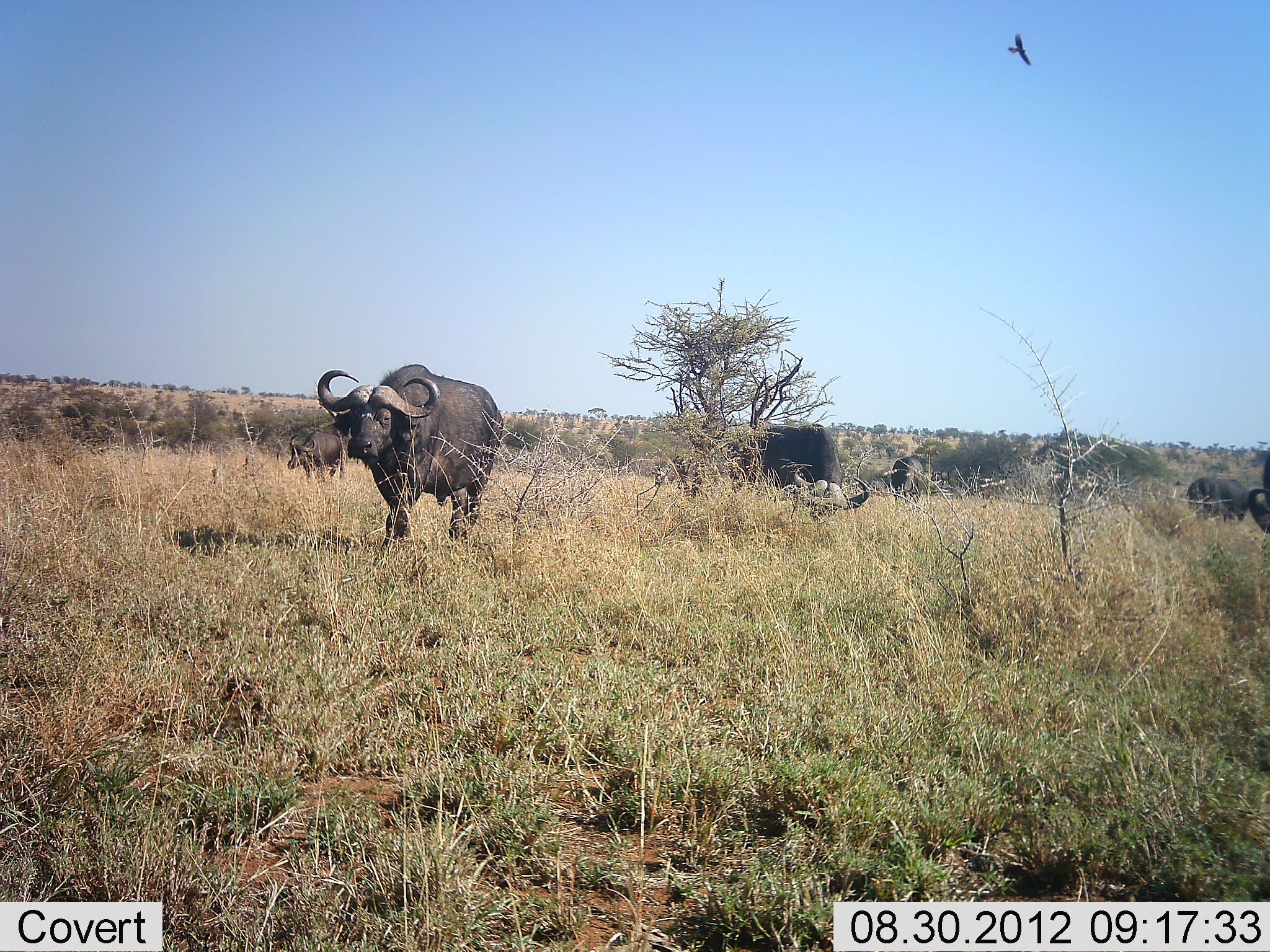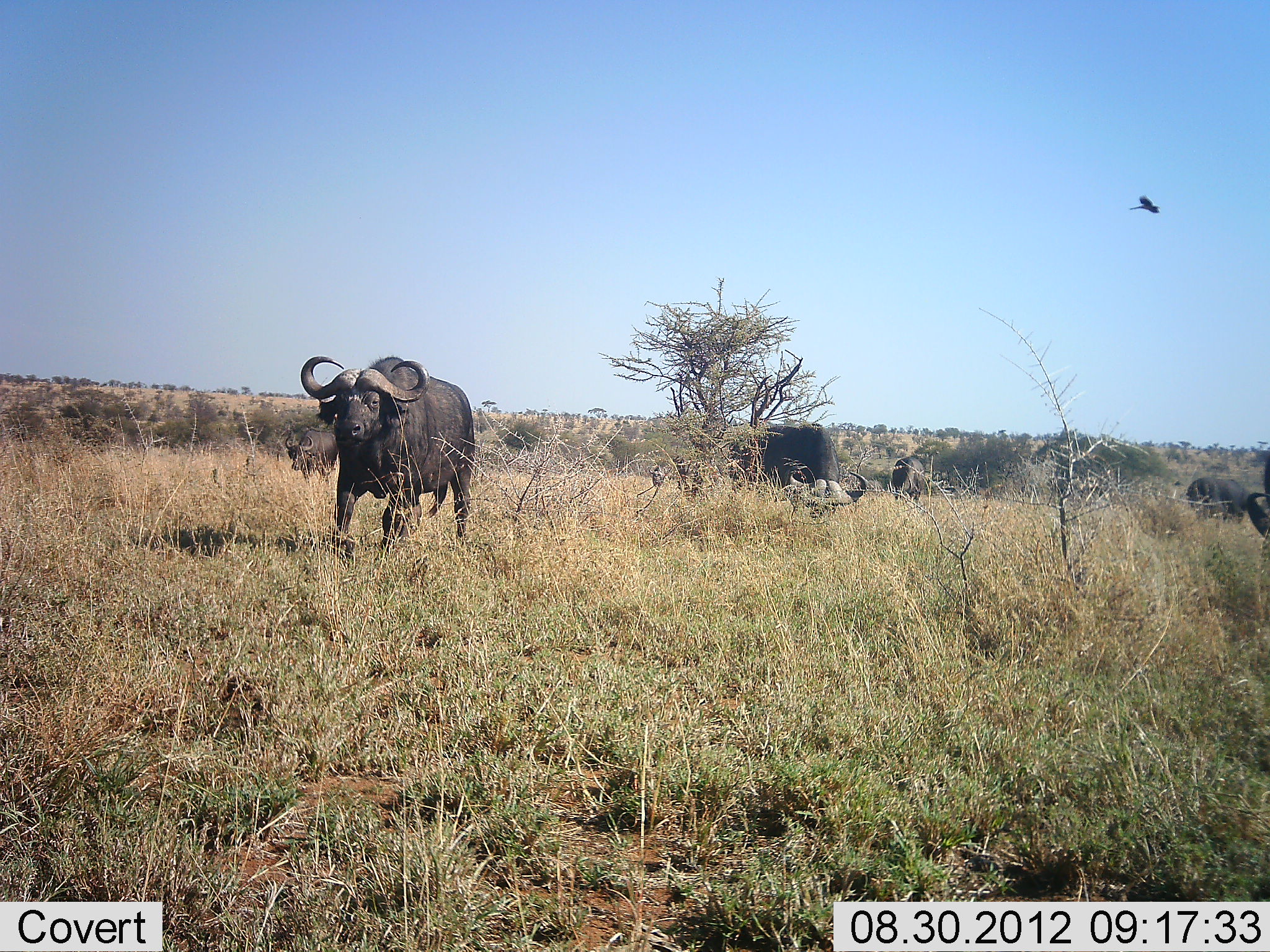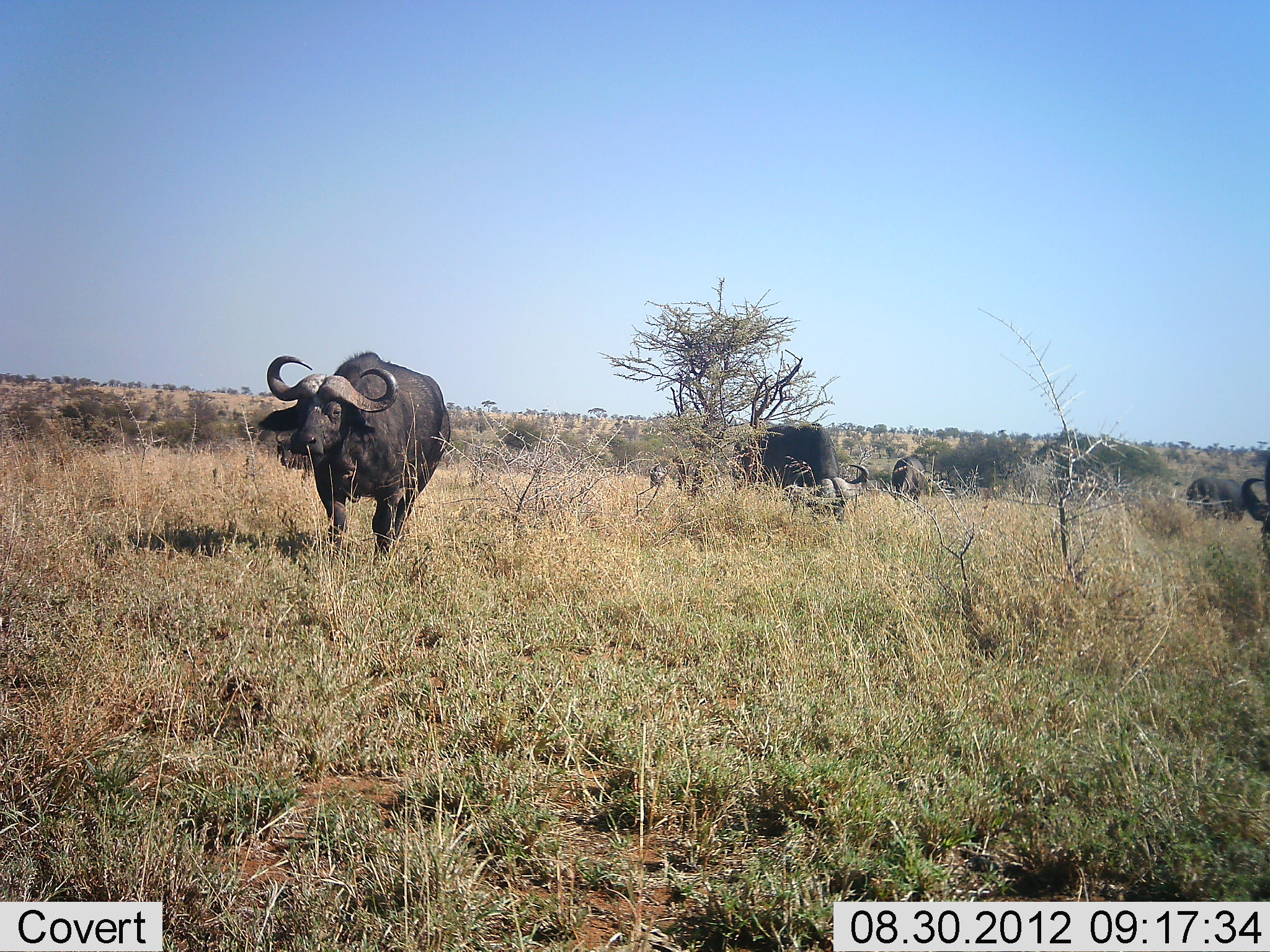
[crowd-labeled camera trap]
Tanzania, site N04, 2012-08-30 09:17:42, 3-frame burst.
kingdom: Animalia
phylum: Chordata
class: Mammalia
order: Artiodactyla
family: Bovidae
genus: Syncerus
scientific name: Syncerus caffer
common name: cape buffalo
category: buffalo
Buffalo (cape buffalo) (Syncerus caffer), count 6. Behavior (volunteer vote fractions): standing 32%, resting 0%, moving 74%, interacting 0%. Young present (vote fraction): 0%. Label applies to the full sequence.